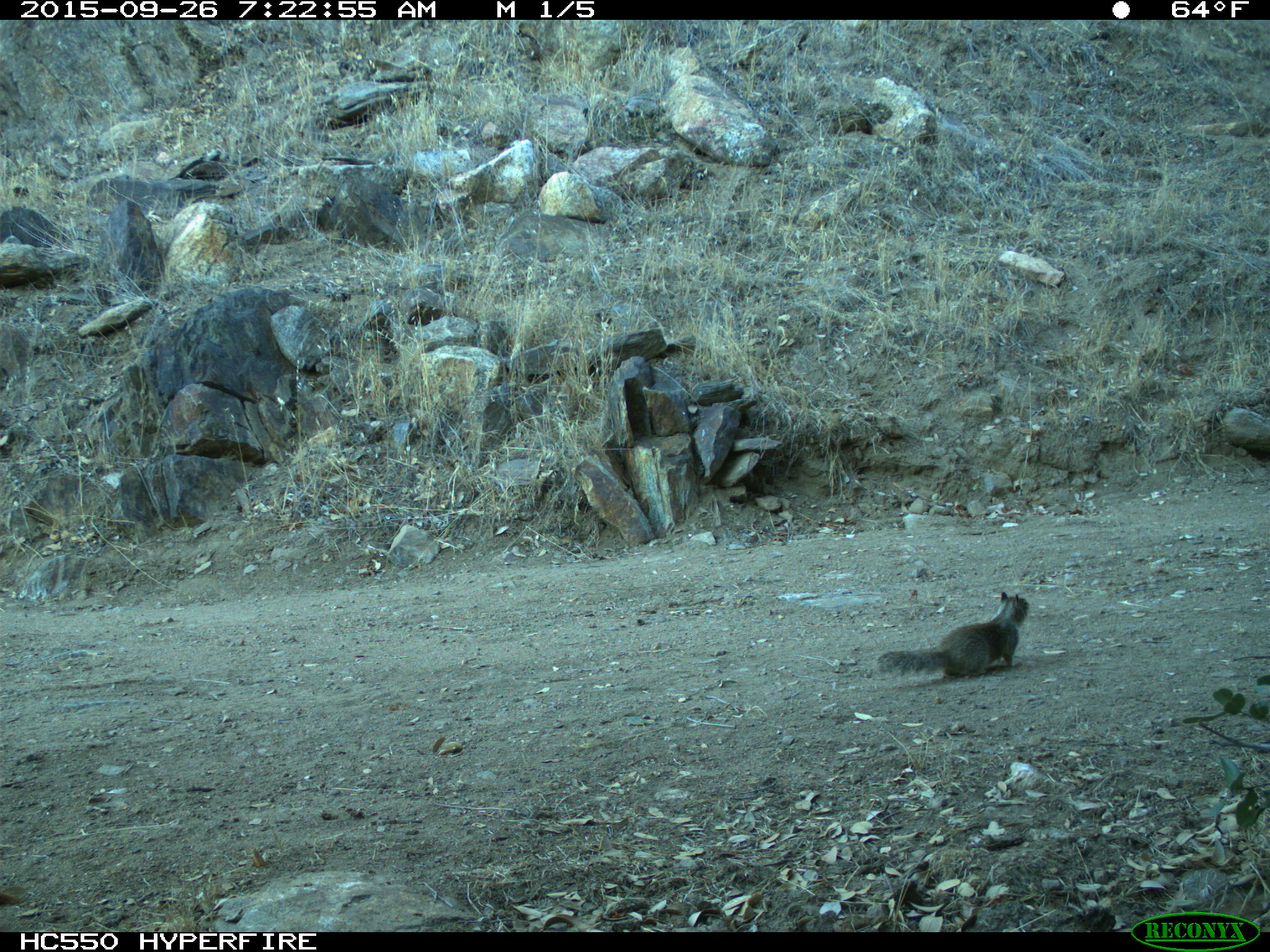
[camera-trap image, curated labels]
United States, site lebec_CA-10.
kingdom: Animalia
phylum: Chordata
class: Mammalia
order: Rodentia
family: Sciuridae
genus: Otospermophilus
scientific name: Otospermophilus beecheyi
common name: california ground squirrel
Otospermophilus beecheyi (california ground squirrel).